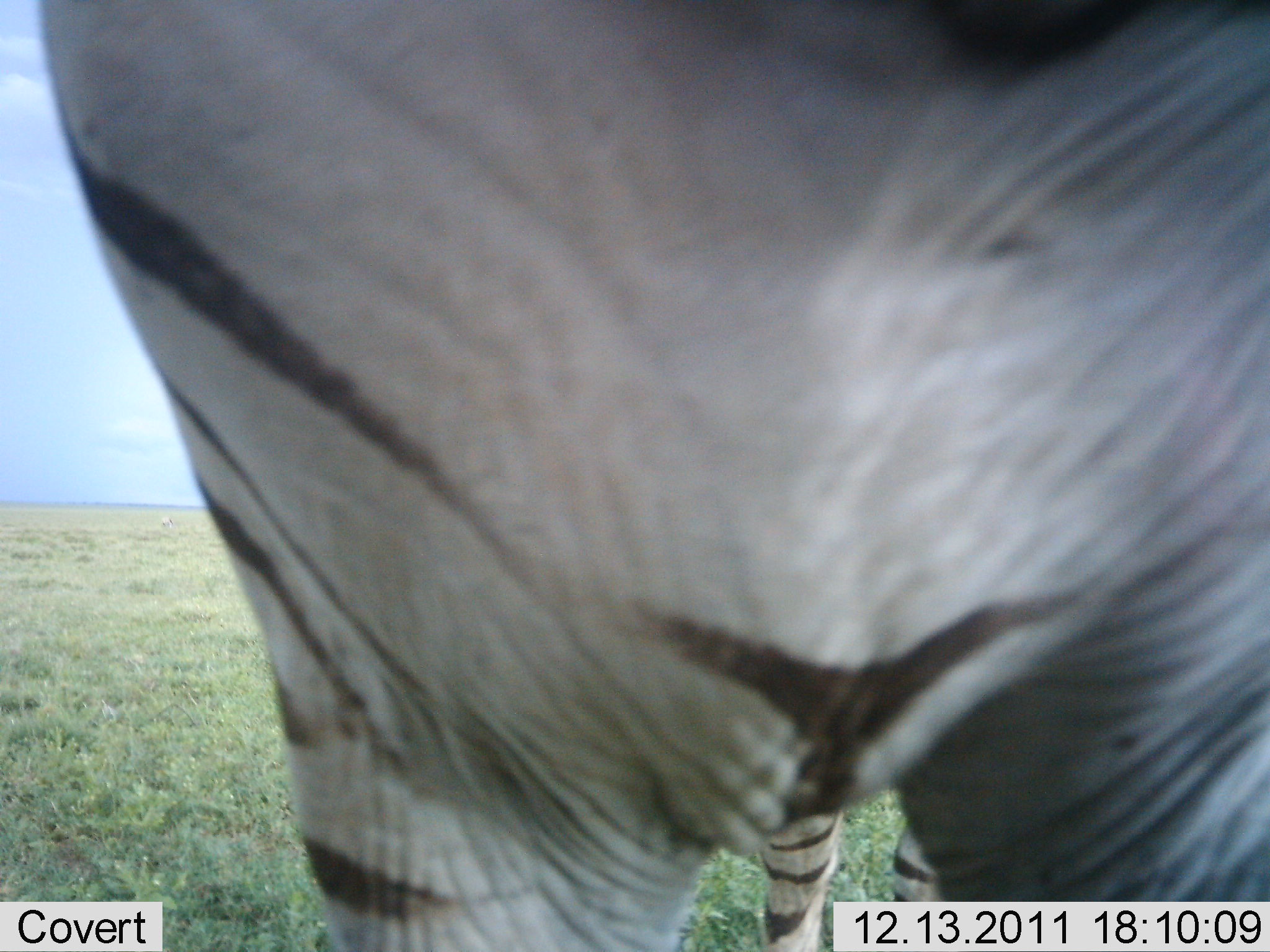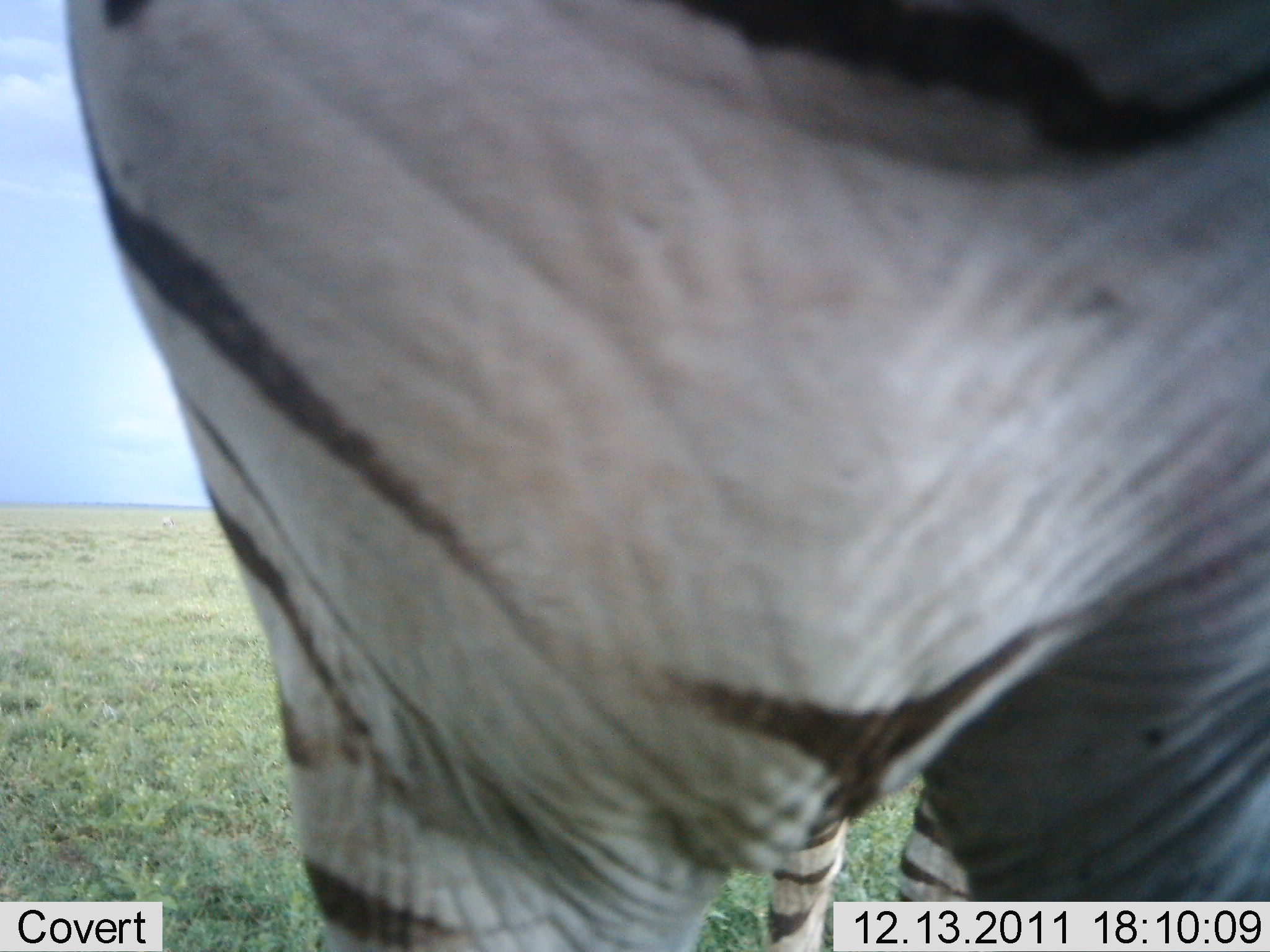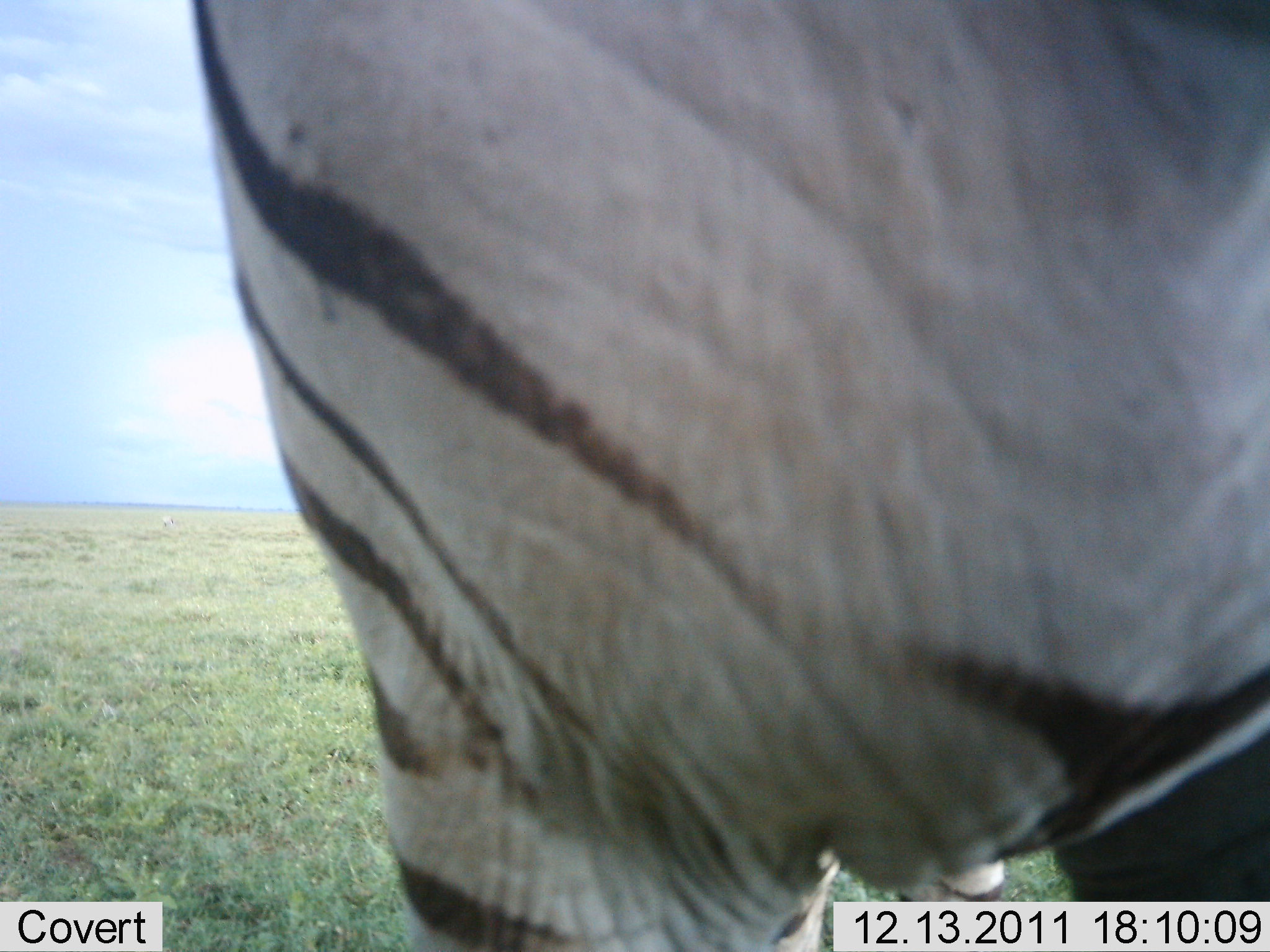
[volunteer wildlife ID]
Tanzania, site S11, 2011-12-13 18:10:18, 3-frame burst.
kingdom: Animalia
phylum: Chordata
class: Mammalia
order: Perissodactyla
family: Equidae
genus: Equus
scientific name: Equus quagga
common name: plains zebra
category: zebra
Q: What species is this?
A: Zebra (plains zebra) (Equus quagga).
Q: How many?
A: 1.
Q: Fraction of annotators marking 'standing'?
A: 82%.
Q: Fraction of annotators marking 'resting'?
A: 0%.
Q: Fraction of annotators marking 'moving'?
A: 9%.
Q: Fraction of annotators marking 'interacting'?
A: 18%.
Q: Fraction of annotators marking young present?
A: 0%.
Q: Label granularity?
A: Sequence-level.